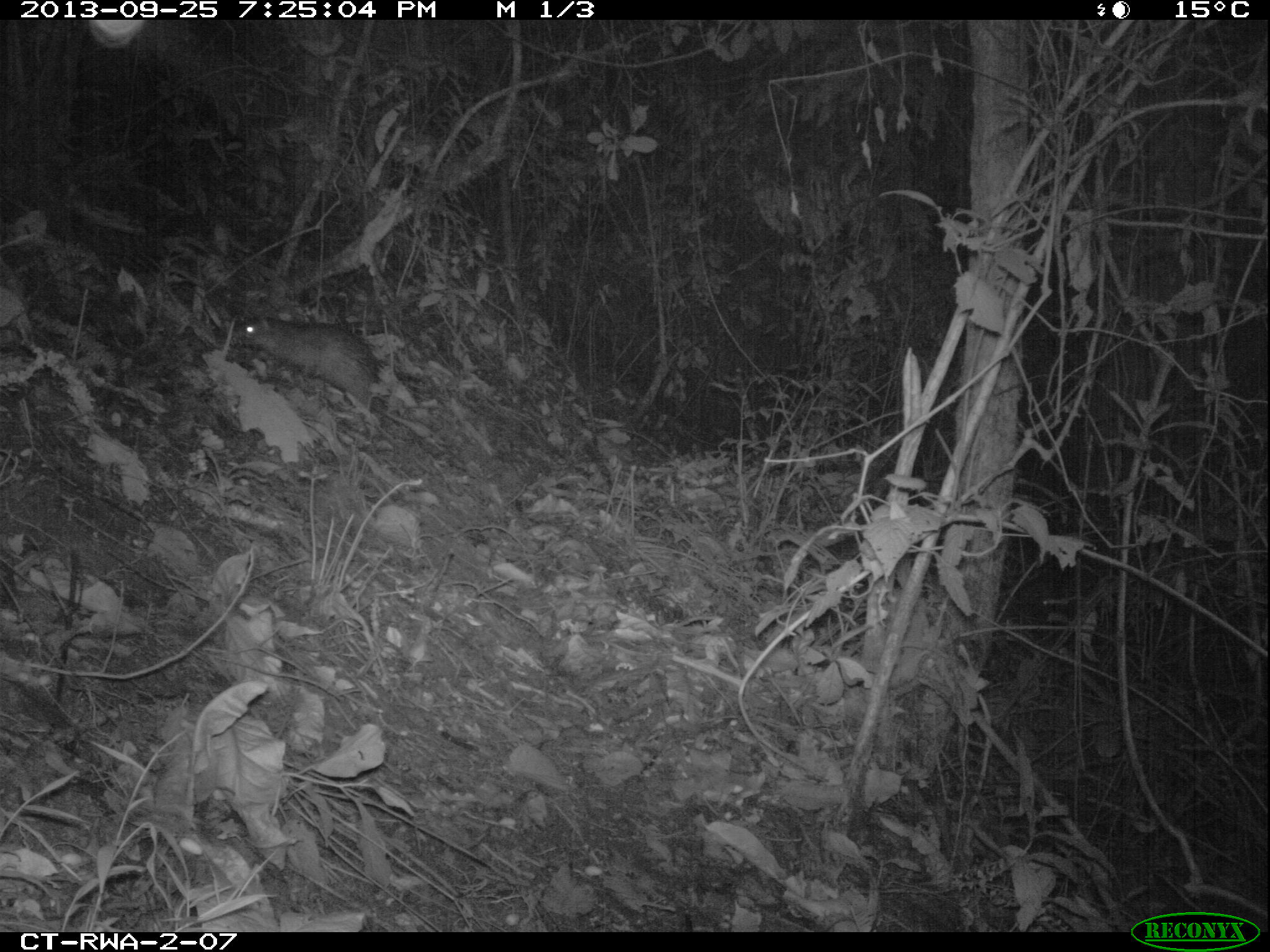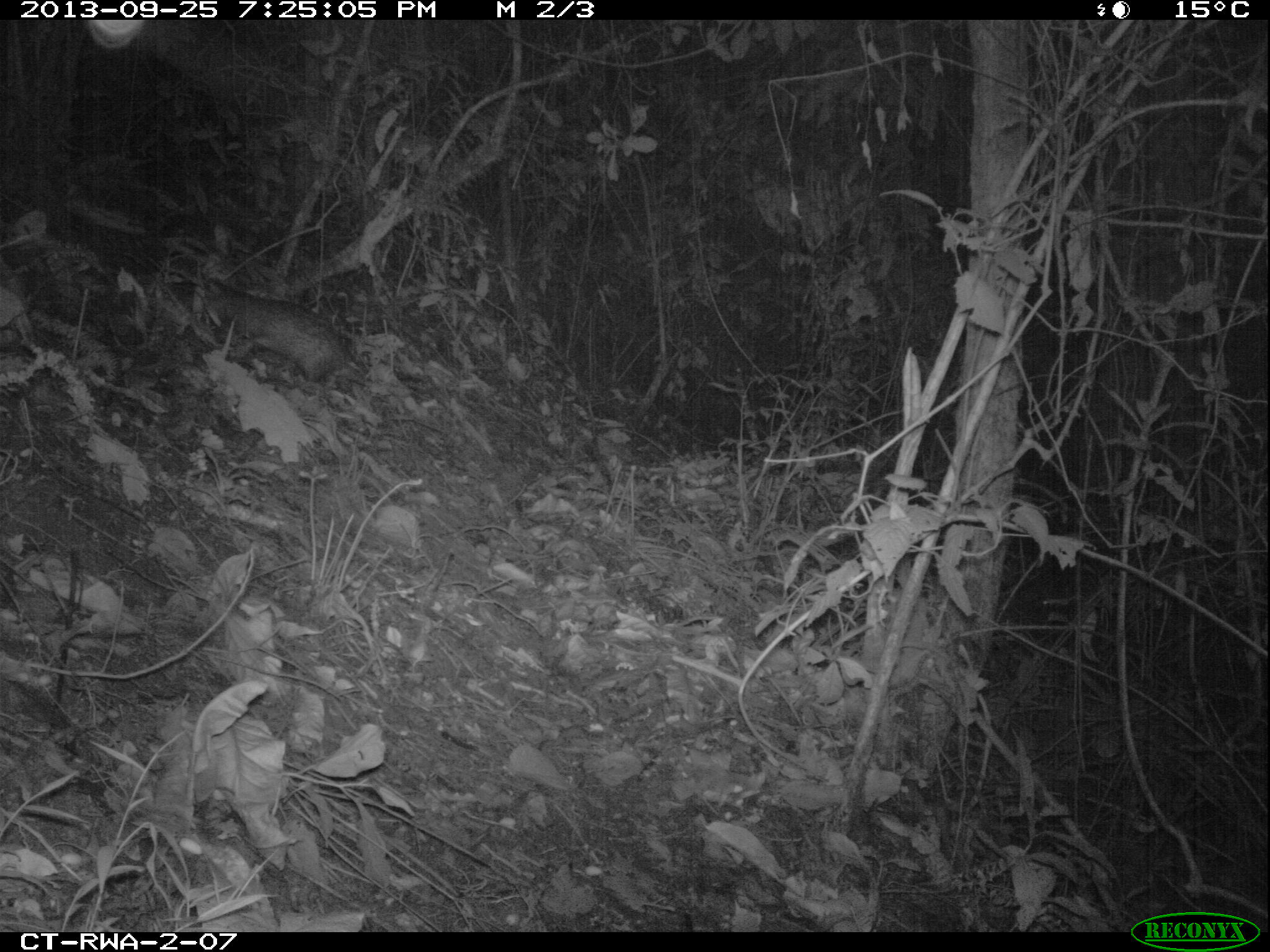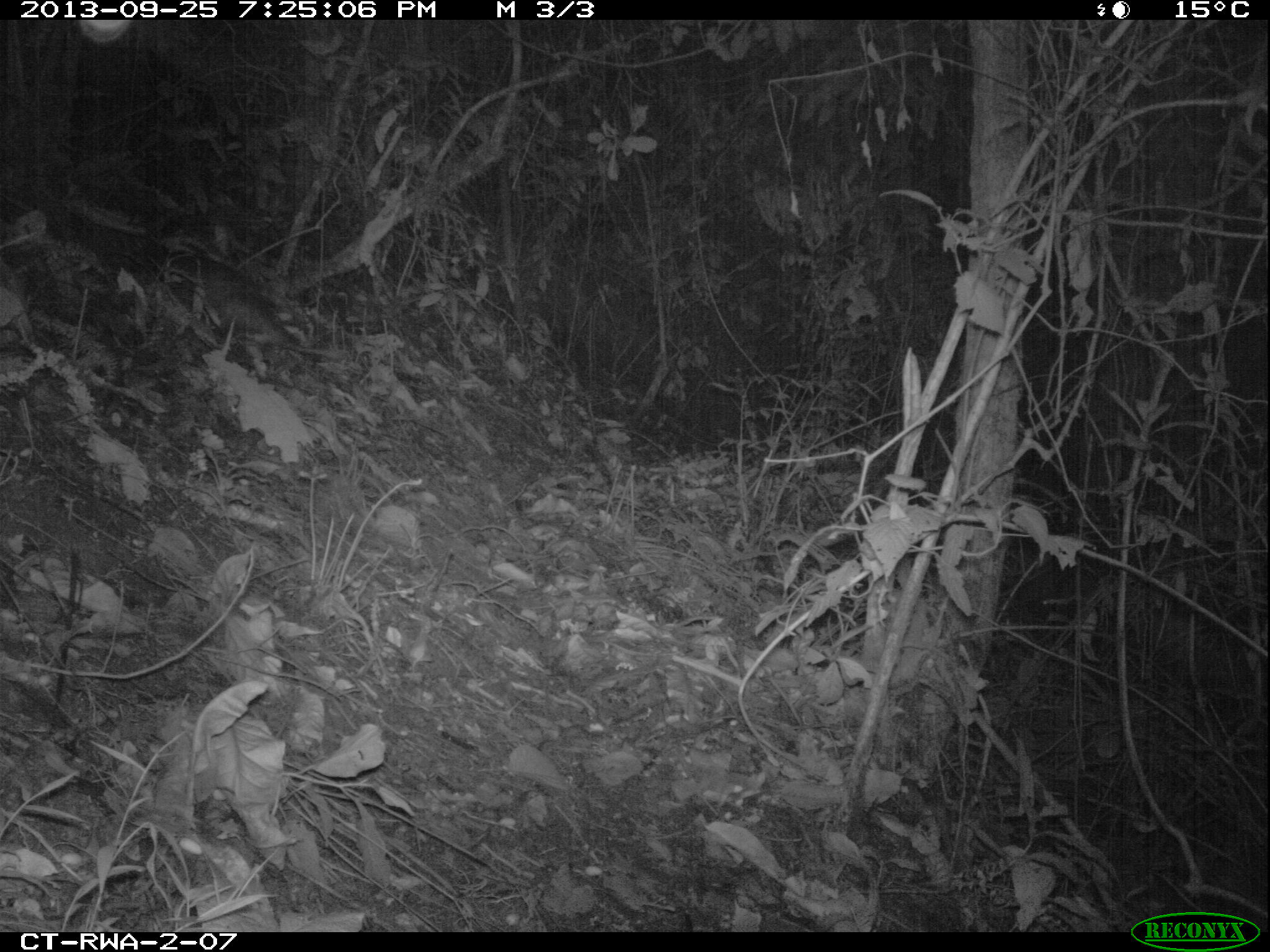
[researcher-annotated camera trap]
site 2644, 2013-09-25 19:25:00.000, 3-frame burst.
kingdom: Animalia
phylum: Chordata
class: Mammalia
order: Rodentia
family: Hystricidae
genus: Atherurus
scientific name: Atherurus africanus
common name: african brush-tailed porcupine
Atherurus africanus (african brush-tailed porcupine), count 1.